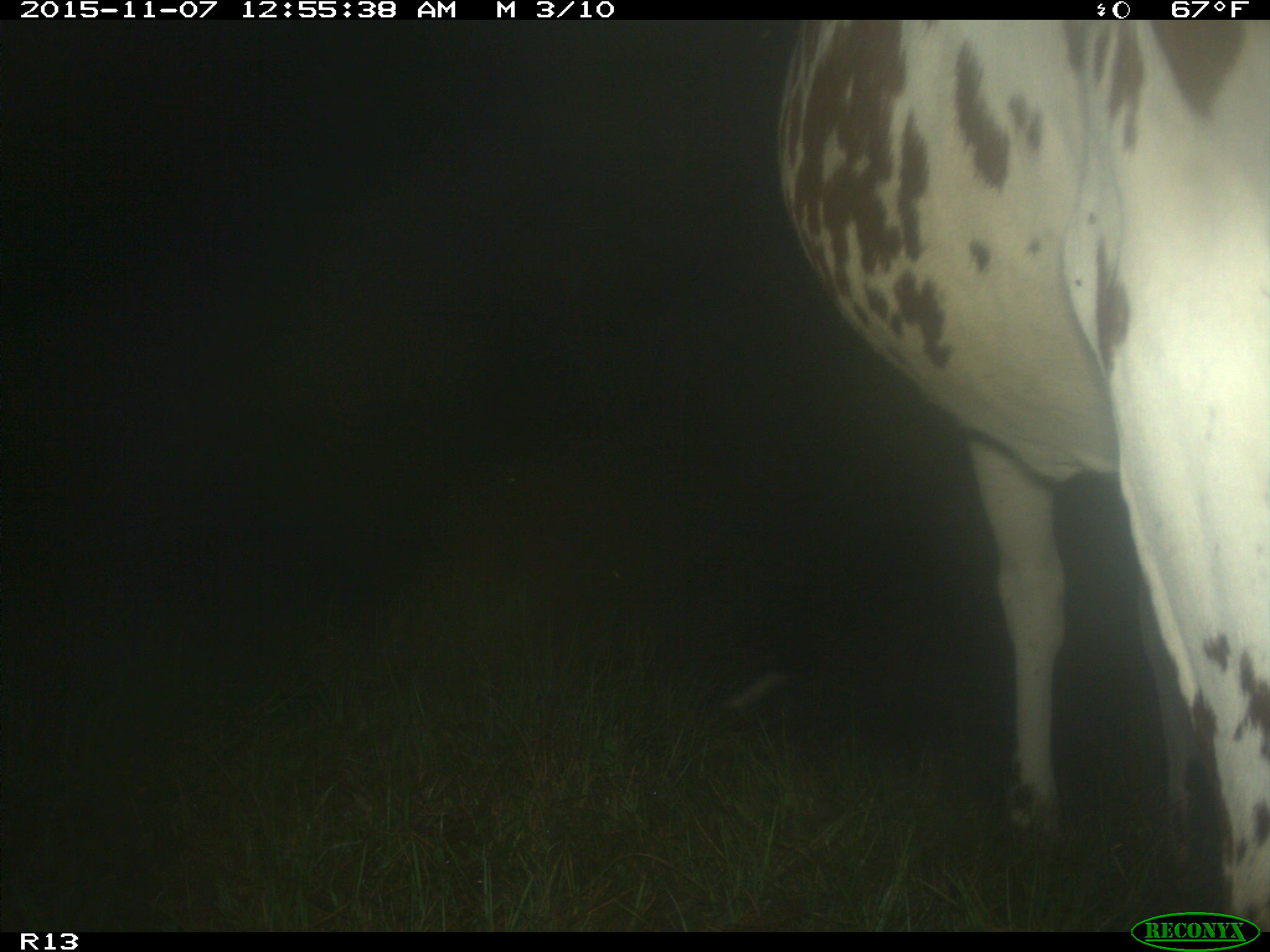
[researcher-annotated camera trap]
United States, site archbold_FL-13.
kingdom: Animalia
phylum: Chordata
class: Mammalia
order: Artiodactyla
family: Bovidae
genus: Bos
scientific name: Bos taurus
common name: domestic cow